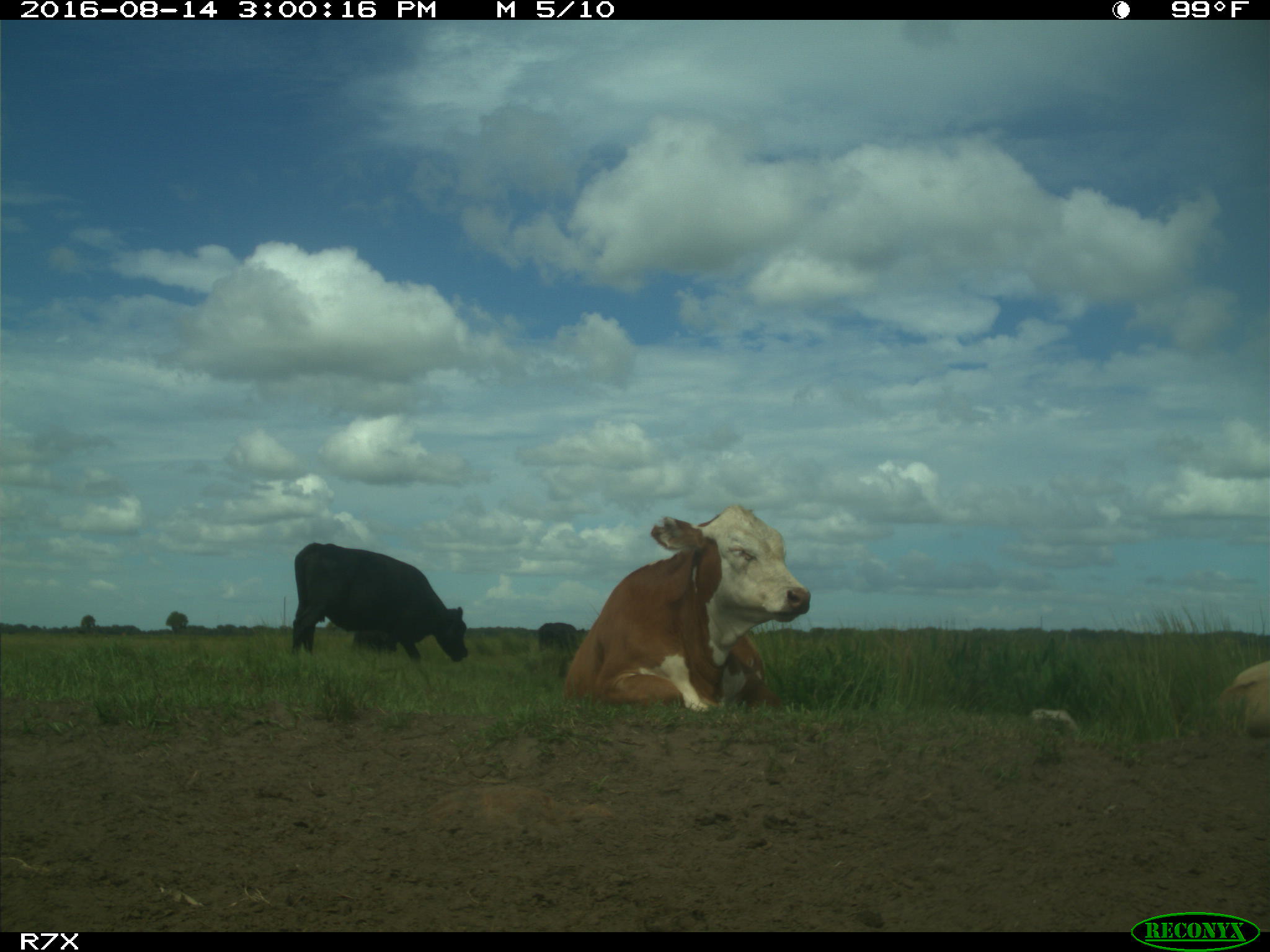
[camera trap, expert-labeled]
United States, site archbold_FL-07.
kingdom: Animalia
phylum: Chordata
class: Mammalia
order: Artiodactyla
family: Bovidae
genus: Bos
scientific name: Bos taurus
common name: domestic cow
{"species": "Bos taurus (domestic cow)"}